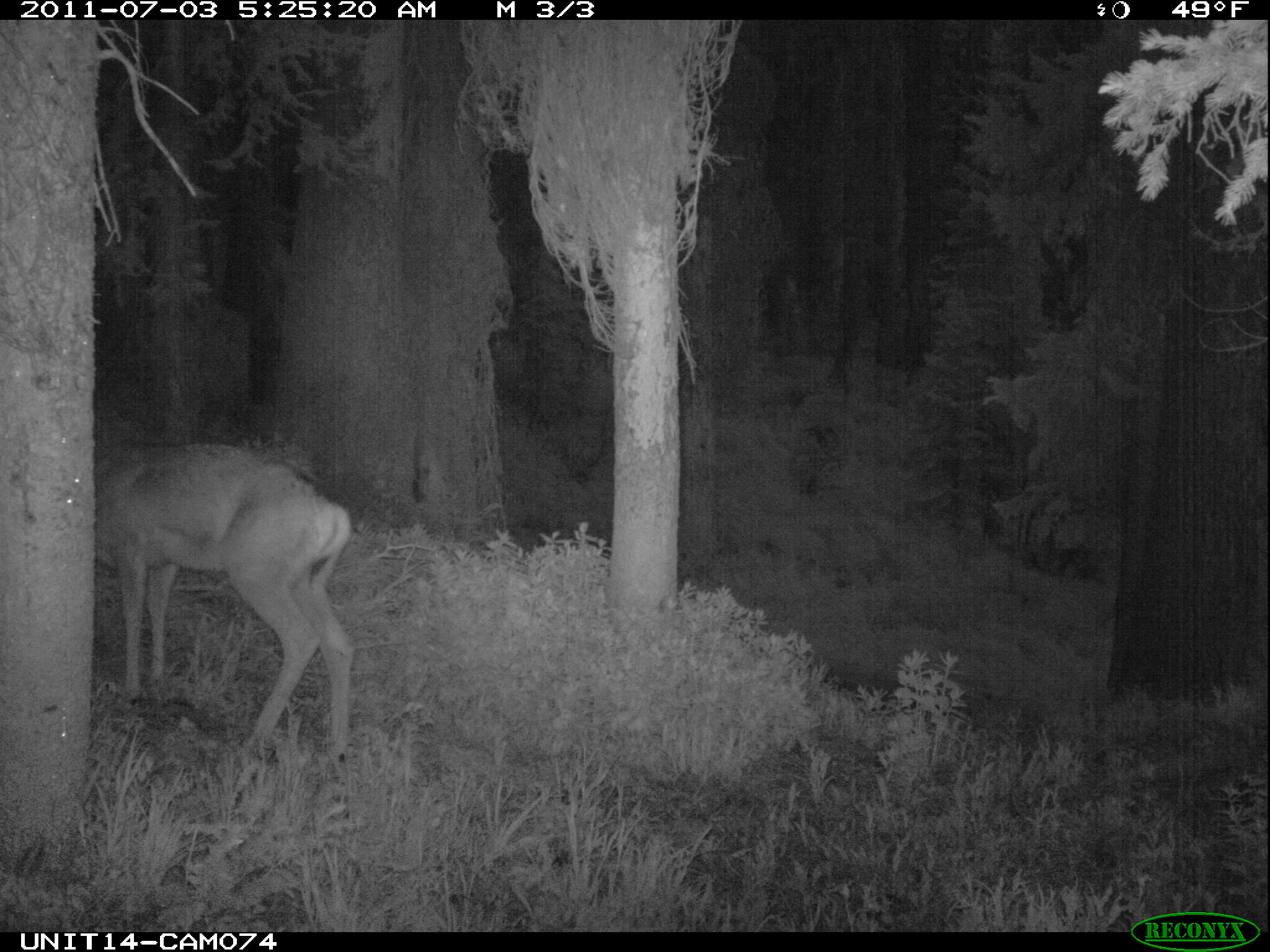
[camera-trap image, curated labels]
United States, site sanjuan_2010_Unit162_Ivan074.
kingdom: Animalia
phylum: Chordata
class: Mammalia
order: Artiodactyla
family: Cervidae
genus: Odocoileus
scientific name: Odocoileus hemionus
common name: mule deer